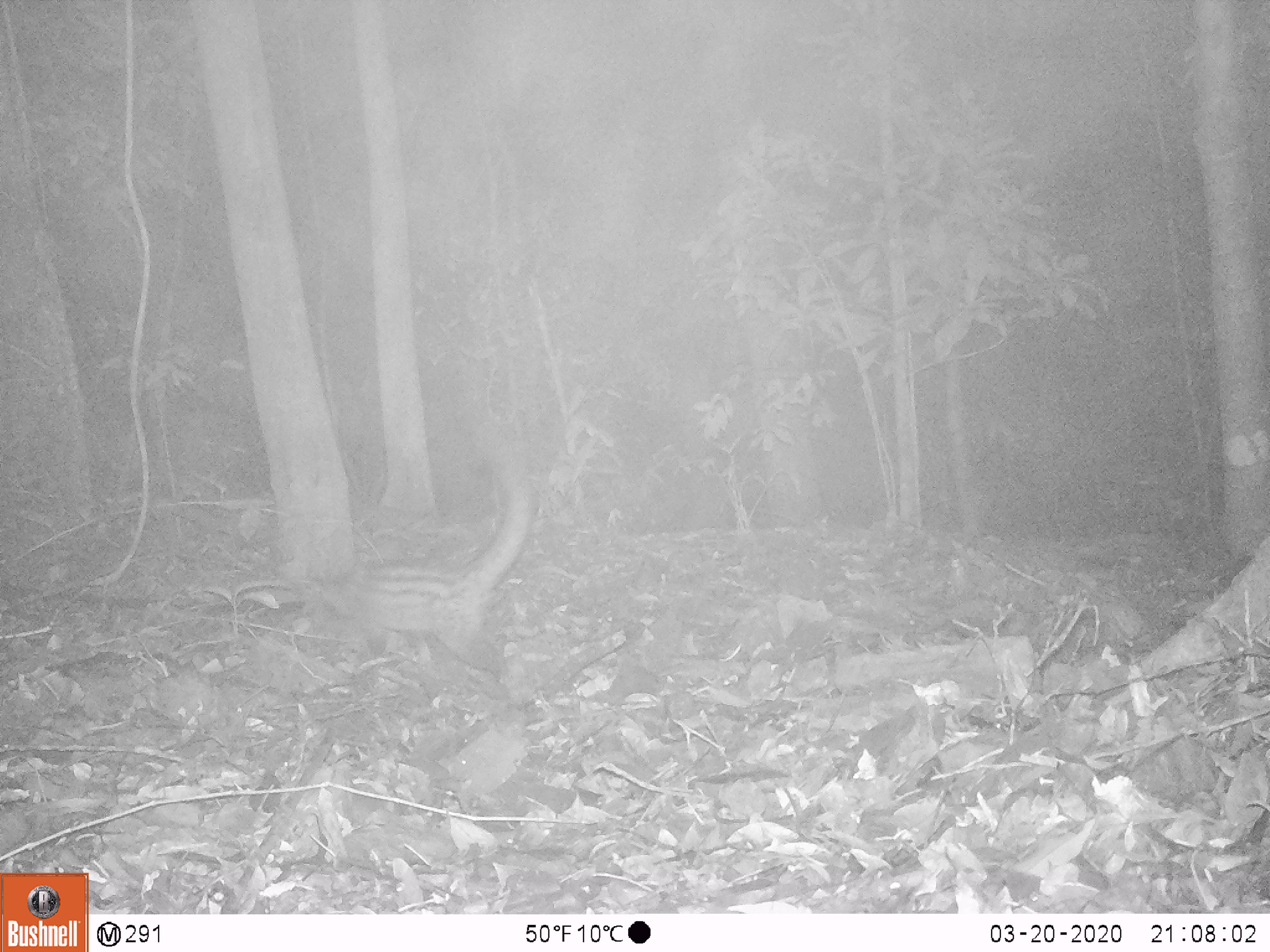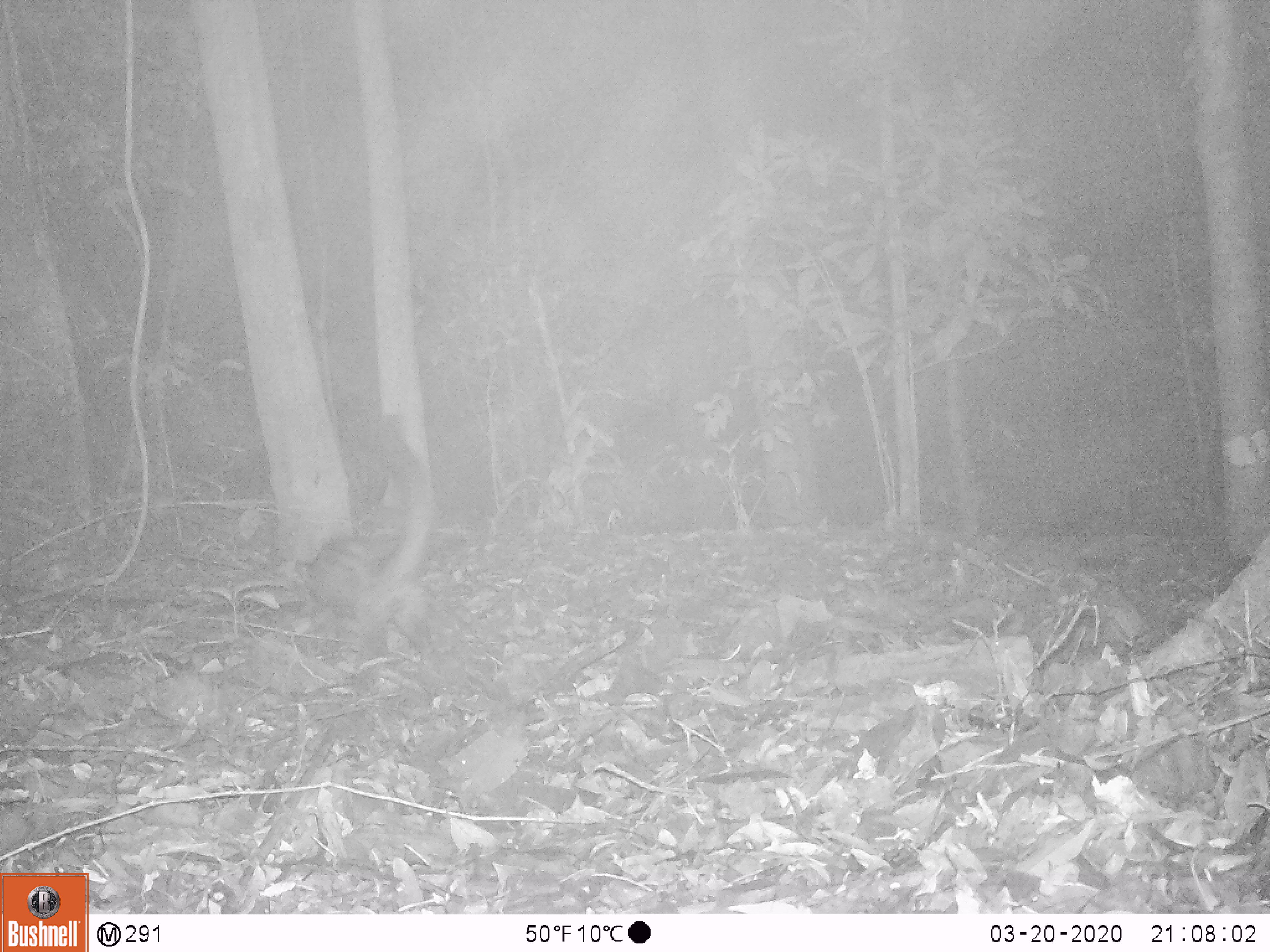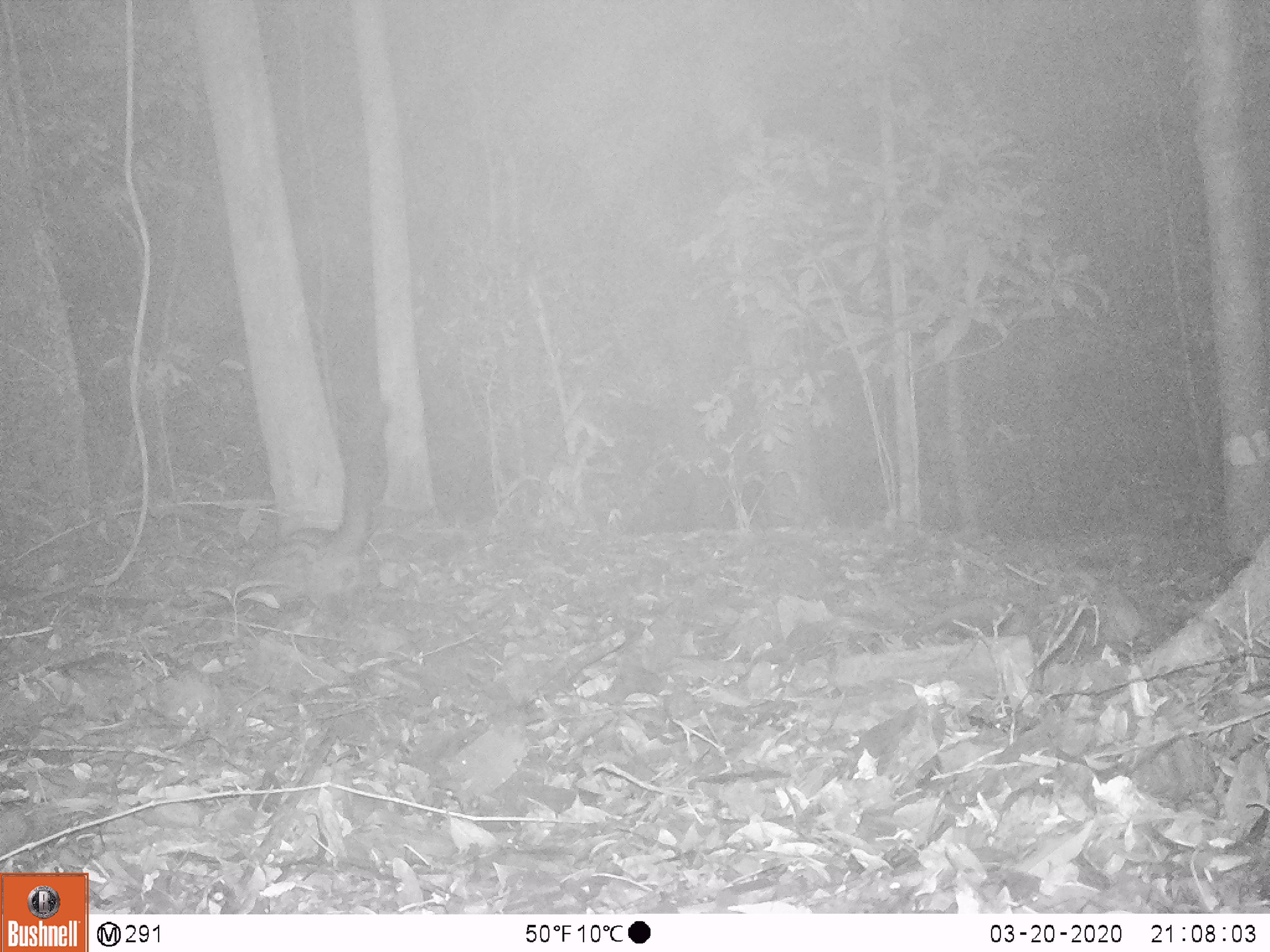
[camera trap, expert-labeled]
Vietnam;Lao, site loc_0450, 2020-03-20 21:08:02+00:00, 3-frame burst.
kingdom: Animalia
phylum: Chordata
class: Mammalia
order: Carnivora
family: Viverridae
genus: Paradoxurus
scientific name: Paradoxurus hermaphroditus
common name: common palm civet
Common palm civet (Paradoxurus hermaphroditus). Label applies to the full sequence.